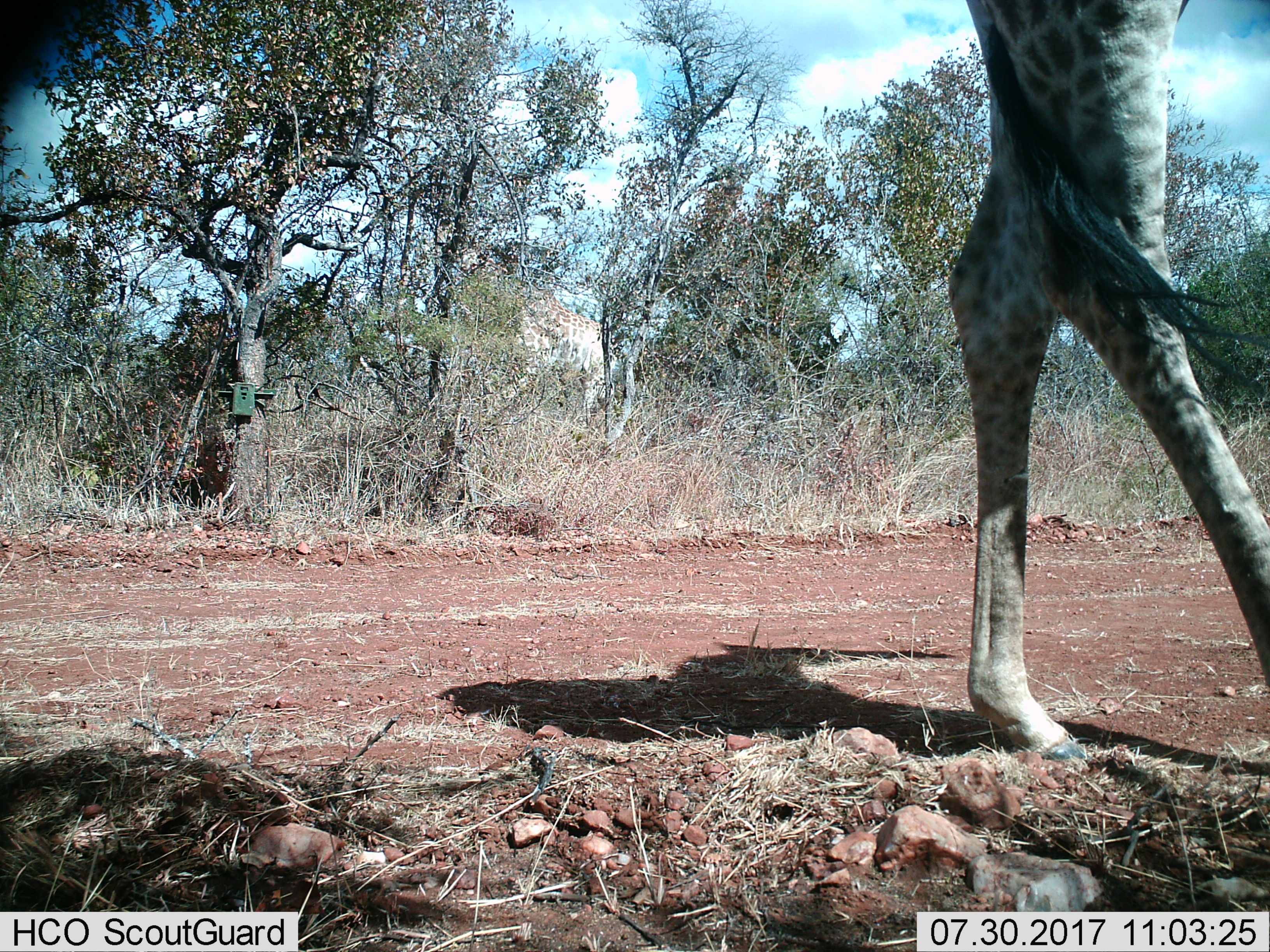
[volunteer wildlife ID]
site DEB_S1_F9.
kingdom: Animalia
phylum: Chordata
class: Mammalia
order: Artiodactyla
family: Giraffidae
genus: Giraffa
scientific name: Giraffa camelopardalis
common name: giraffe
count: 1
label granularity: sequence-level